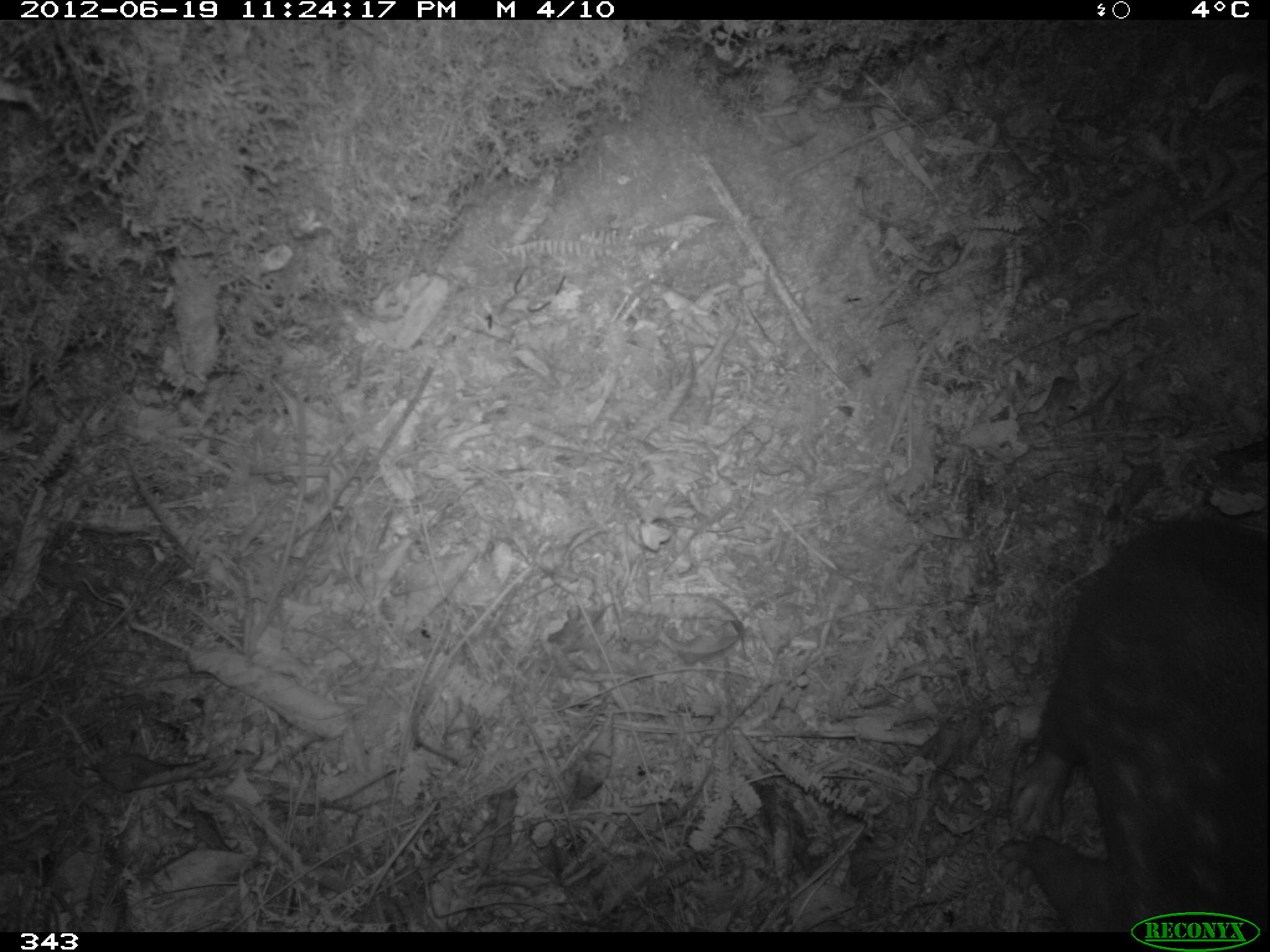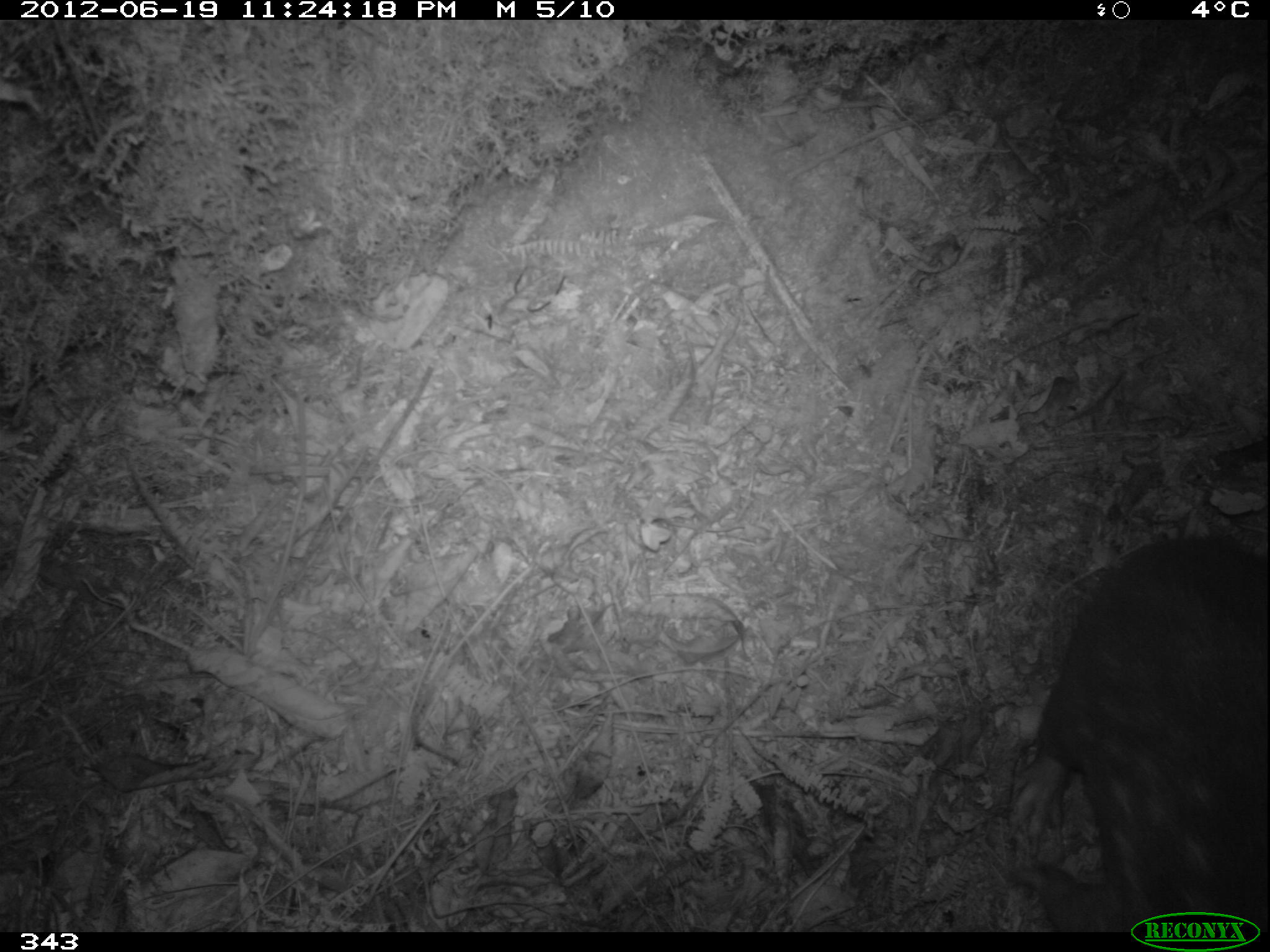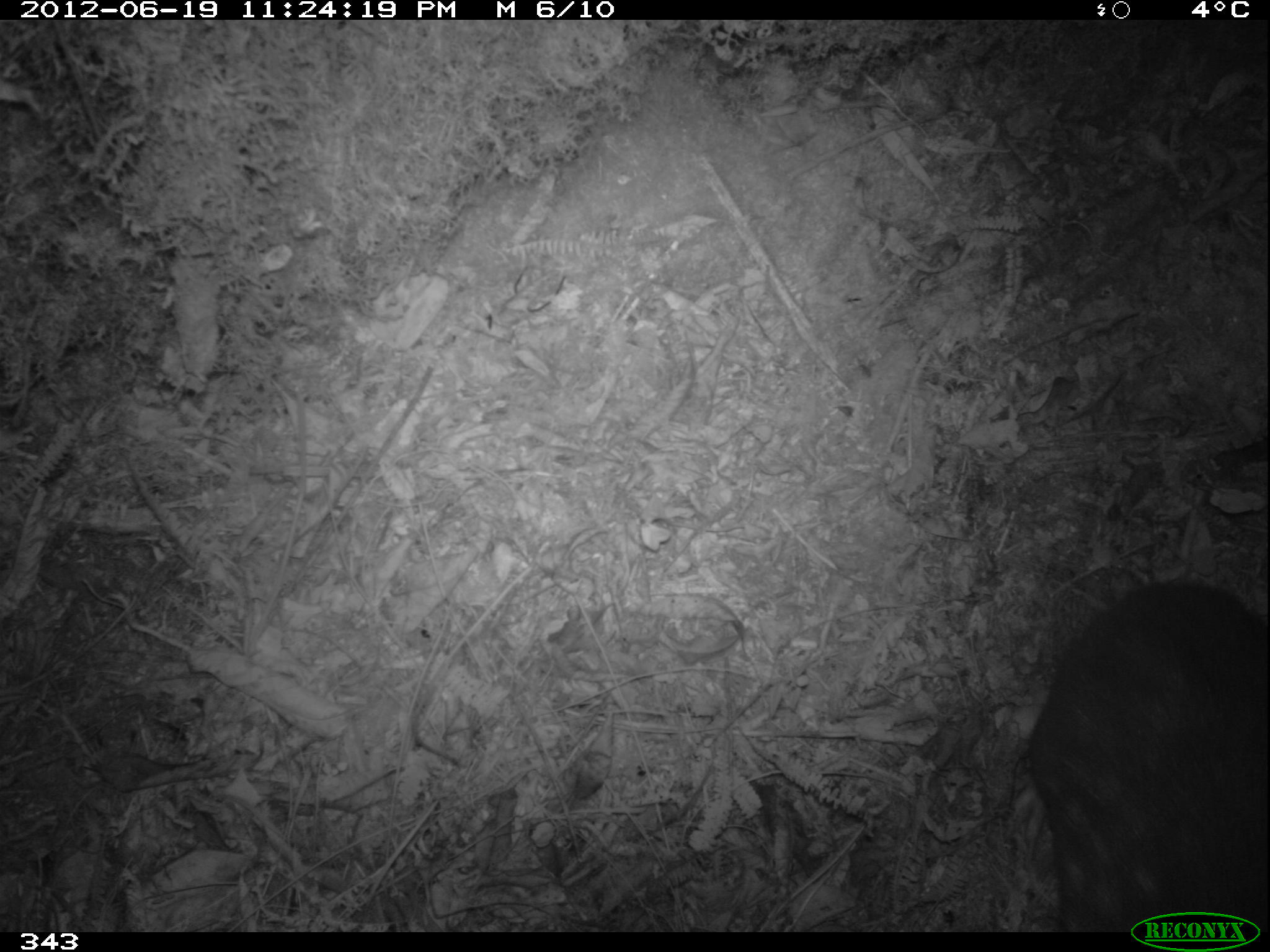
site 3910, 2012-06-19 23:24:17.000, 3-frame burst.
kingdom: Animalia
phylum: Chordata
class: Mammalia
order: Rodentia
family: Cuniculidae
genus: Cuniculus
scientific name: Cuniculus taczanowskii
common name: mountain paca